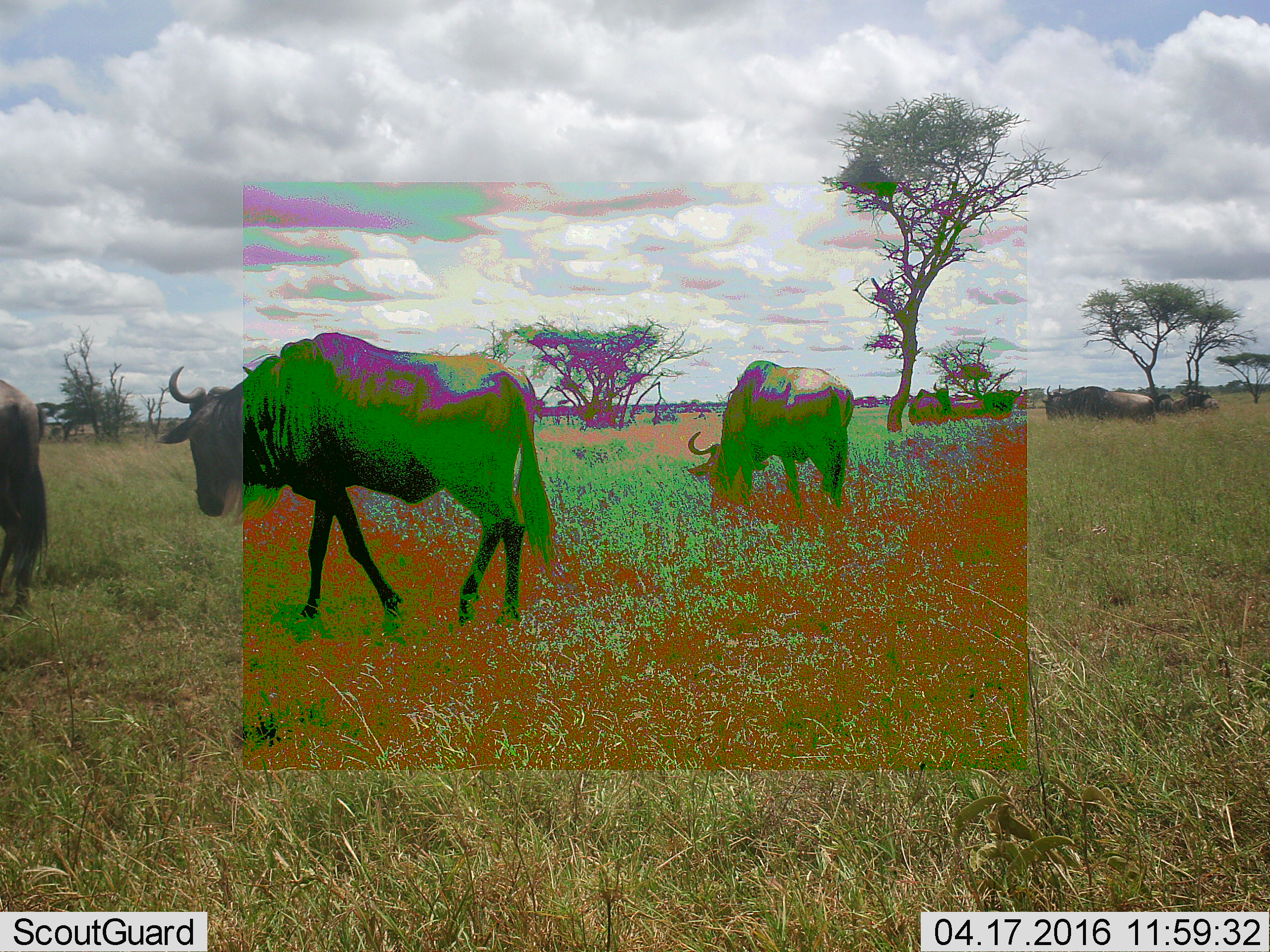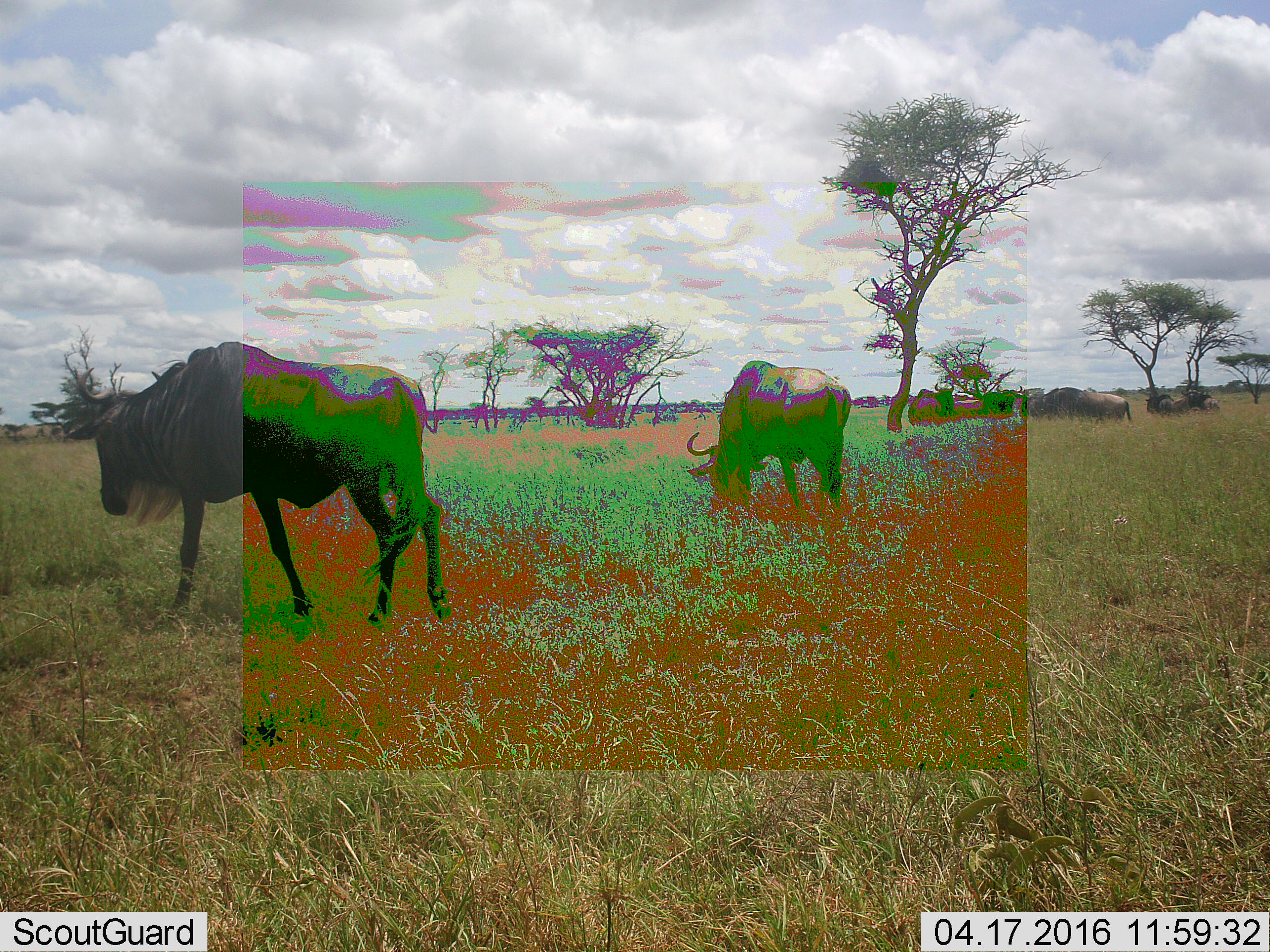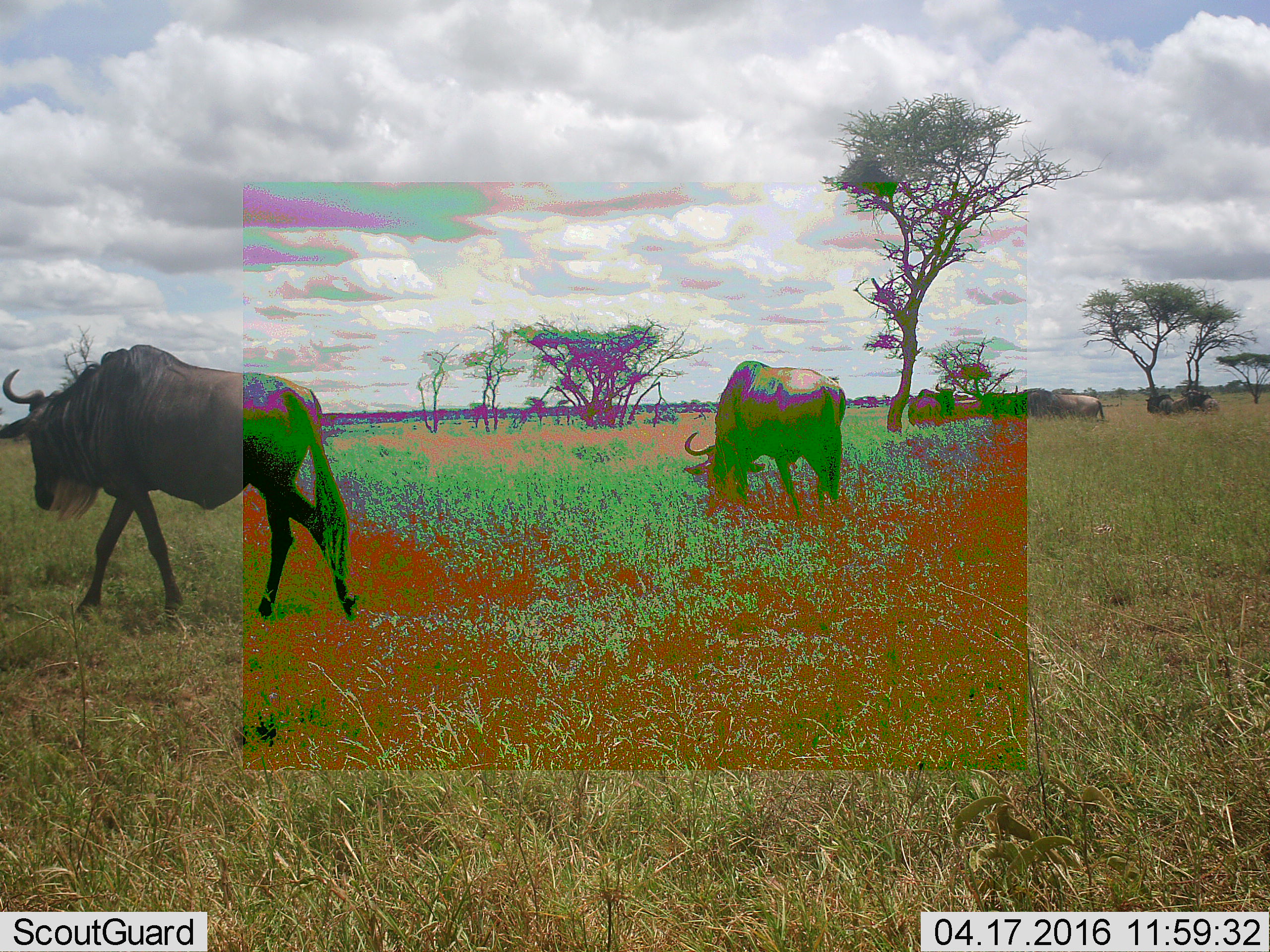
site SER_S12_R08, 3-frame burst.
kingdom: Animalia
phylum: Chordata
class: Mammalia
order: Artiodactyla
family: Bovidae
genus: Connochaetes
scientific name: Connochaetes taurinus taurinus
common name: blue wildebeest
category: wildebeestblue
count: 8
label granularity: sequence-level